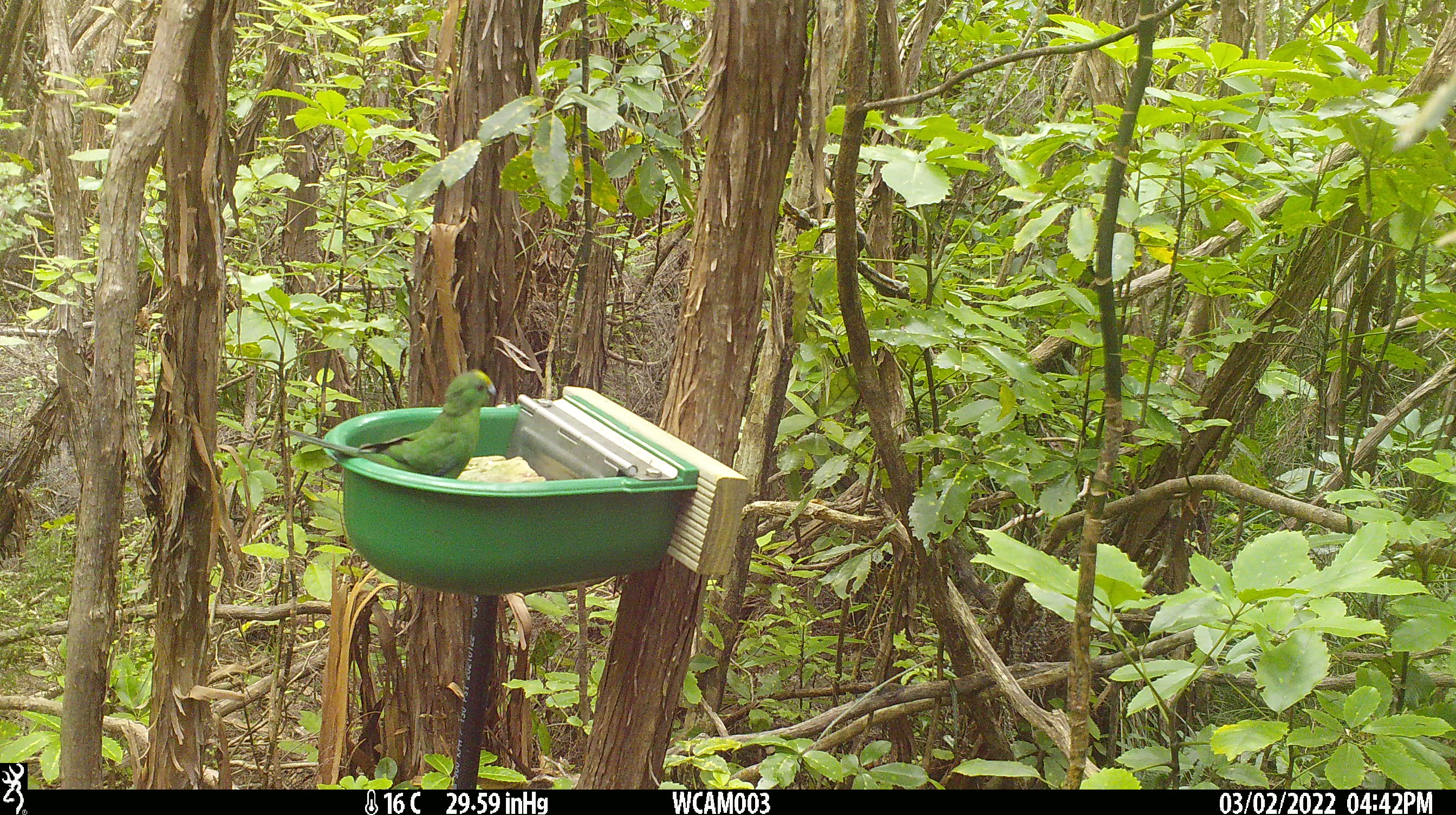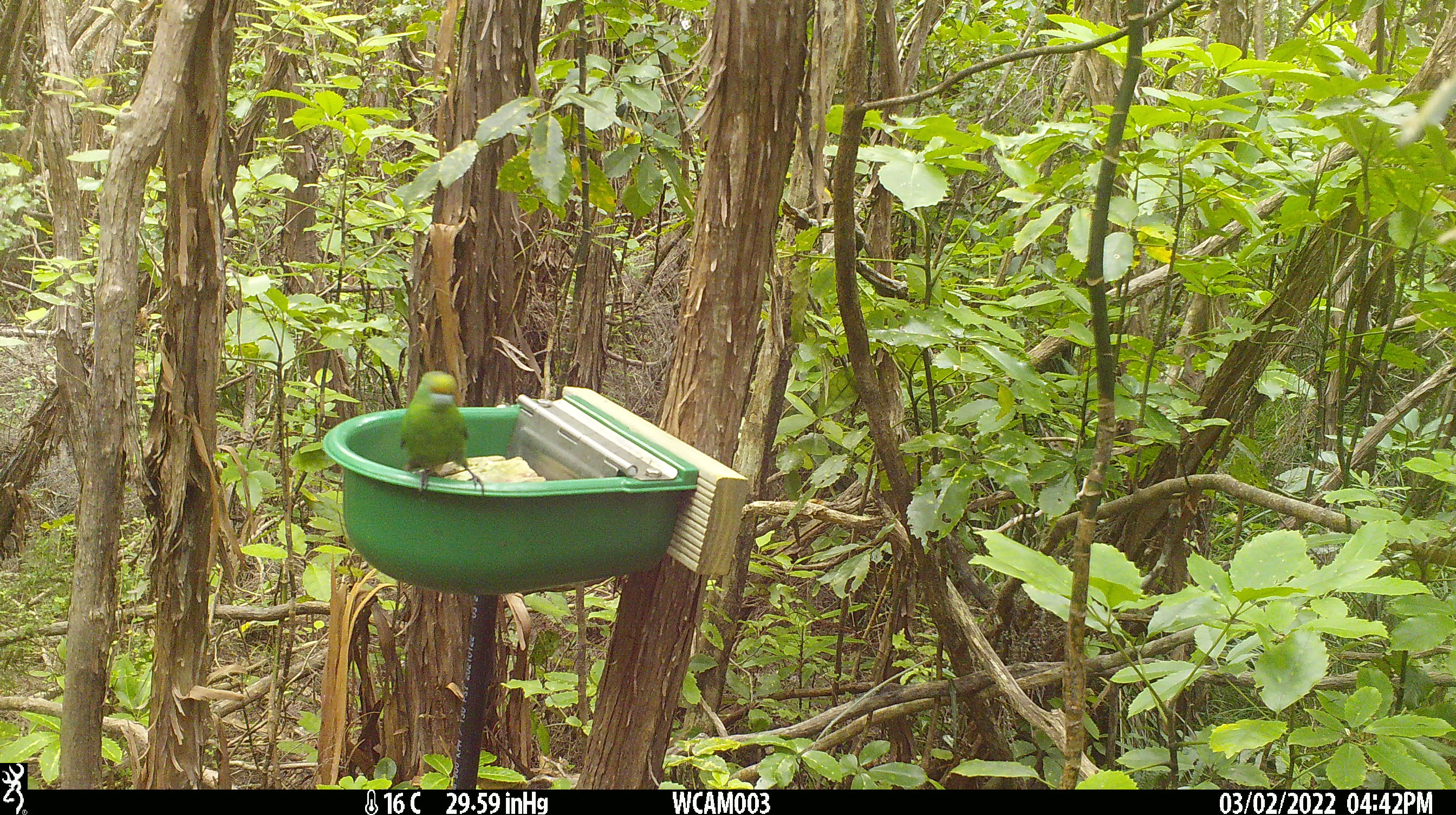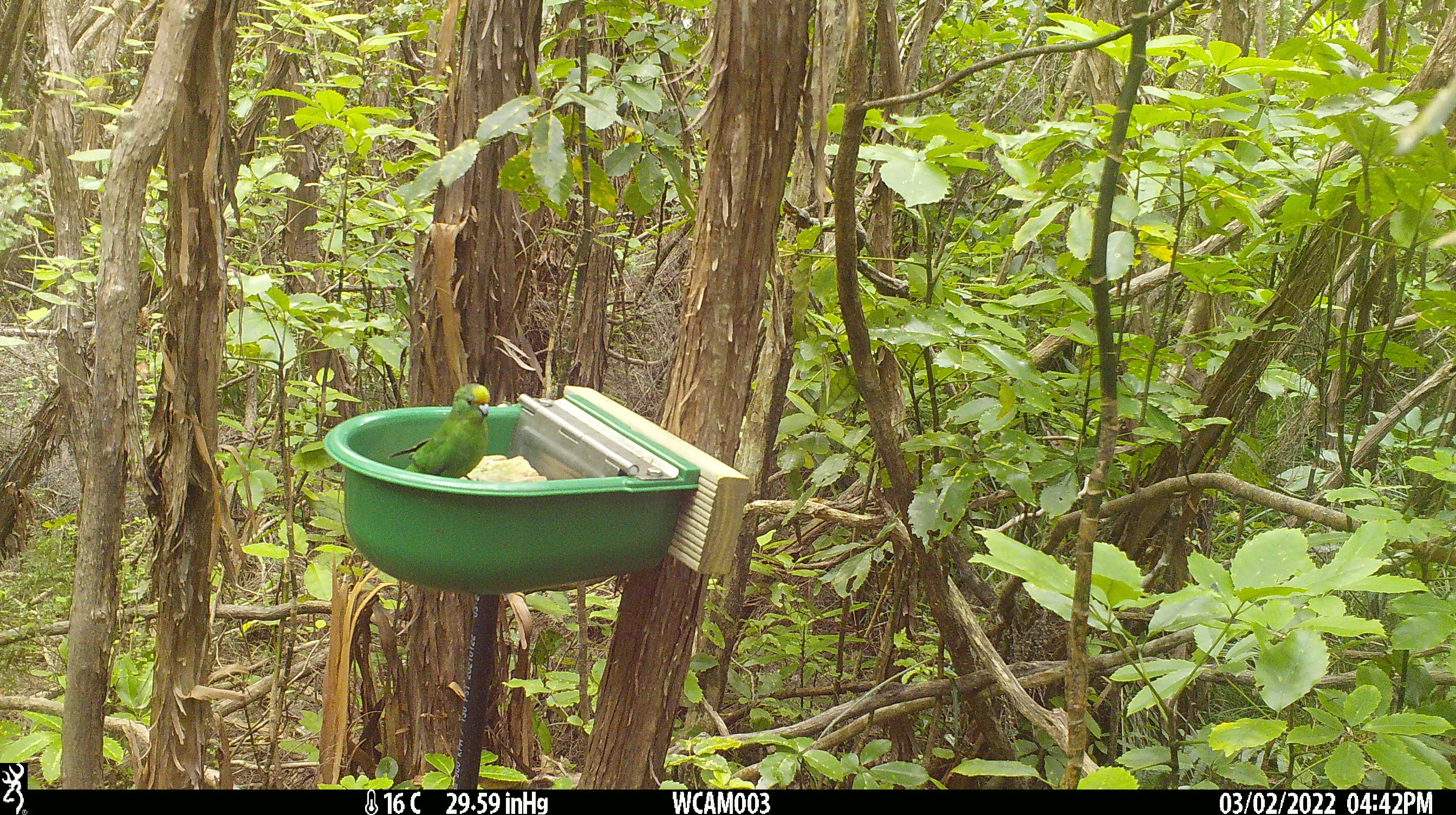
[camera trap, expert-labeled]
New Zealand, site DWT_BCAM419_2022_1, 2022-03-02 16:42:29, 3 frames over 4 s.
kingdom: Animalia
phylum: Chordata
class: Aves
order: Psittaciformes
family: Psittaculidae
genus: Cyanoramphus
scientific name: Cyanoramphus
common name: parakeet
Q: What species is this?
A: Parakeet (Cyanoramphus).